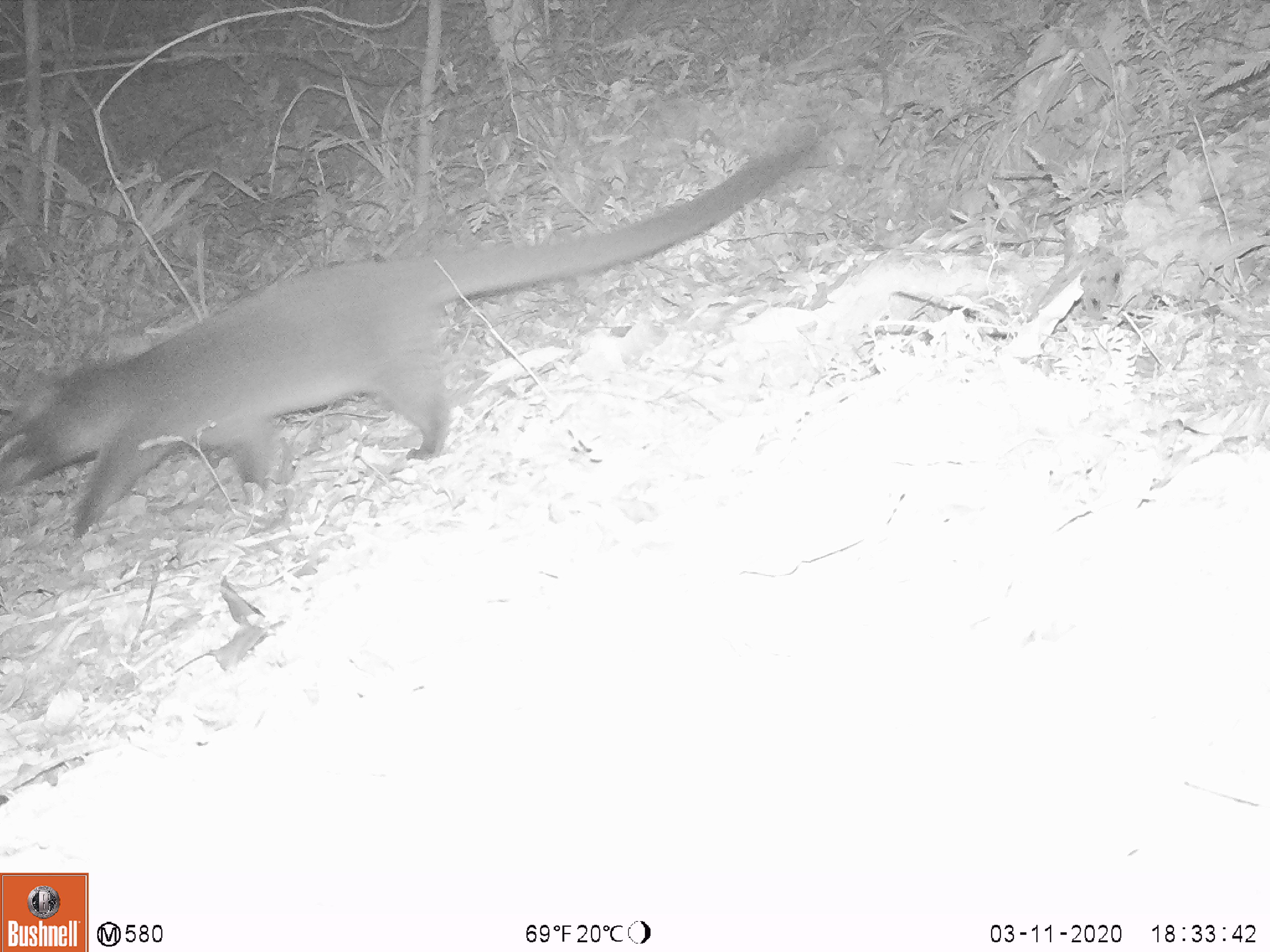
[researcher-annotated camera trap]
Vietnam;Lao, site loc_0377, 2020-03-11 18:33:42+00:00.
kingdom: Animalia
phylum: Chordata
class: Mammalia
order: Carnivora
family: Viverridae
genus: Paguma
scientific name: Paguma larvata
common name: masked palm civet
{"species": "masked palm civet (Paguma larvata)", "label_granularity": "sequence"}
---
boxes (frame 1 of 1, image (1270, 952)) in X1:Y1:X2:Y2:
masked palm civet: 0:151:803:537